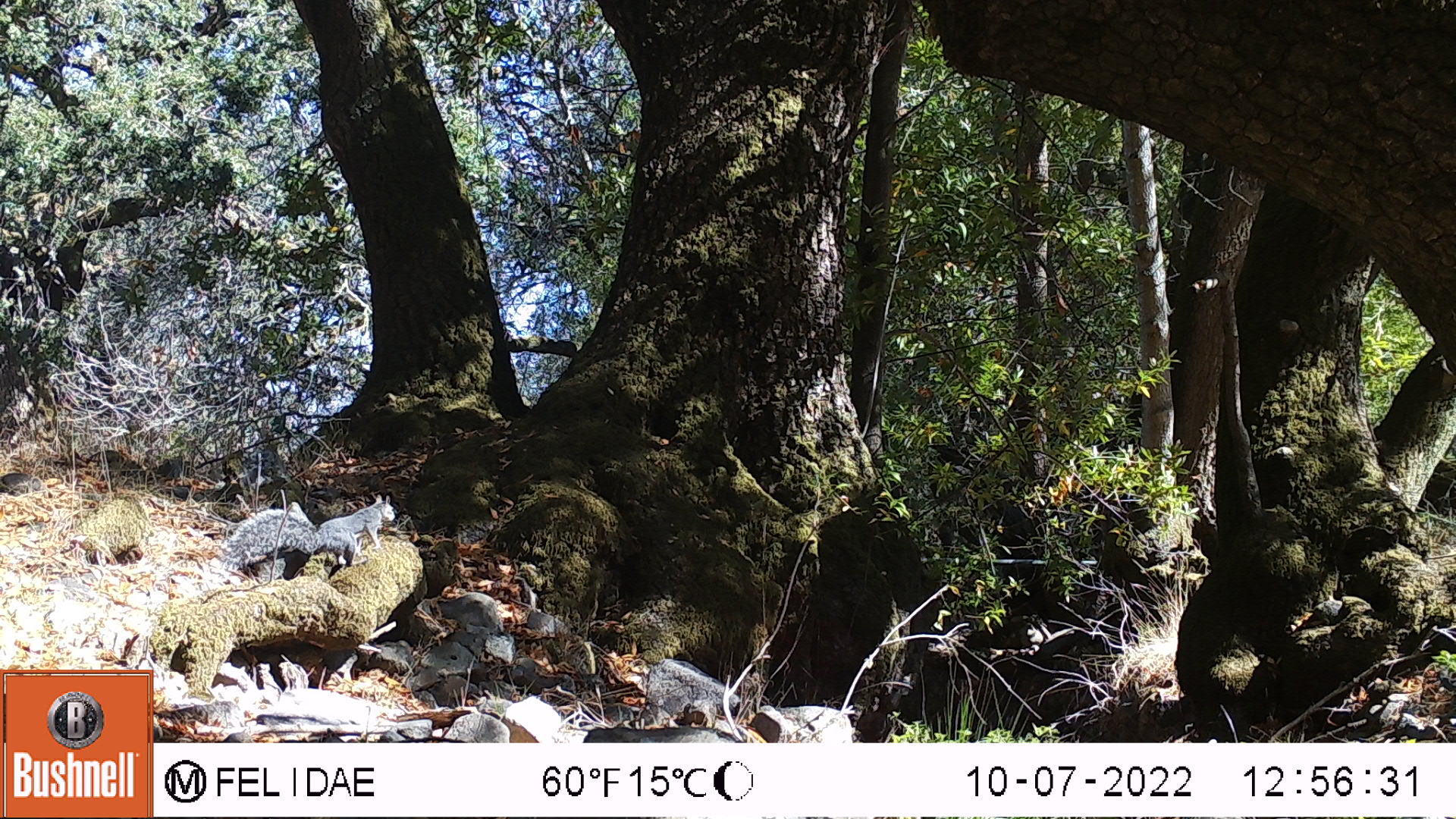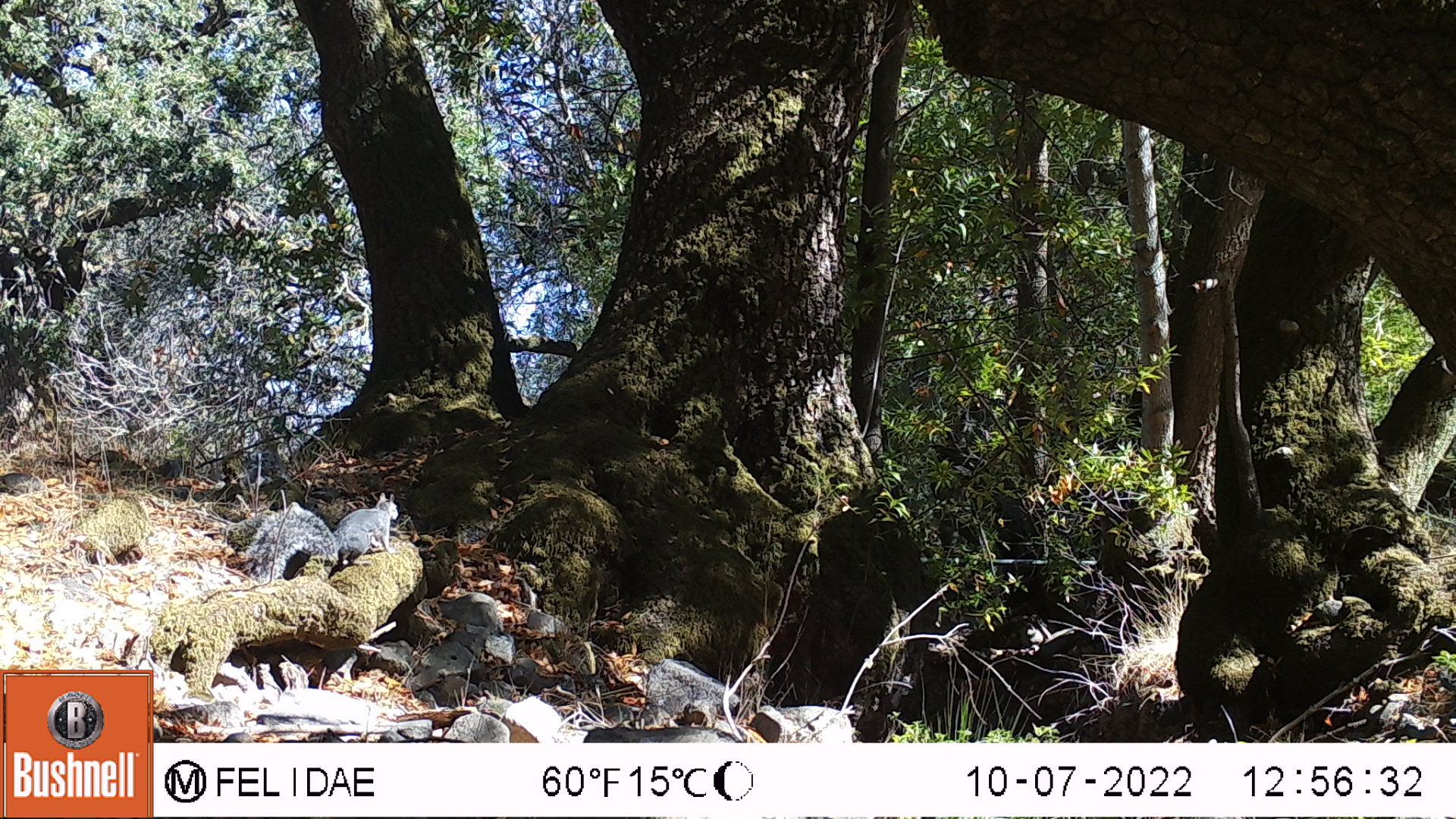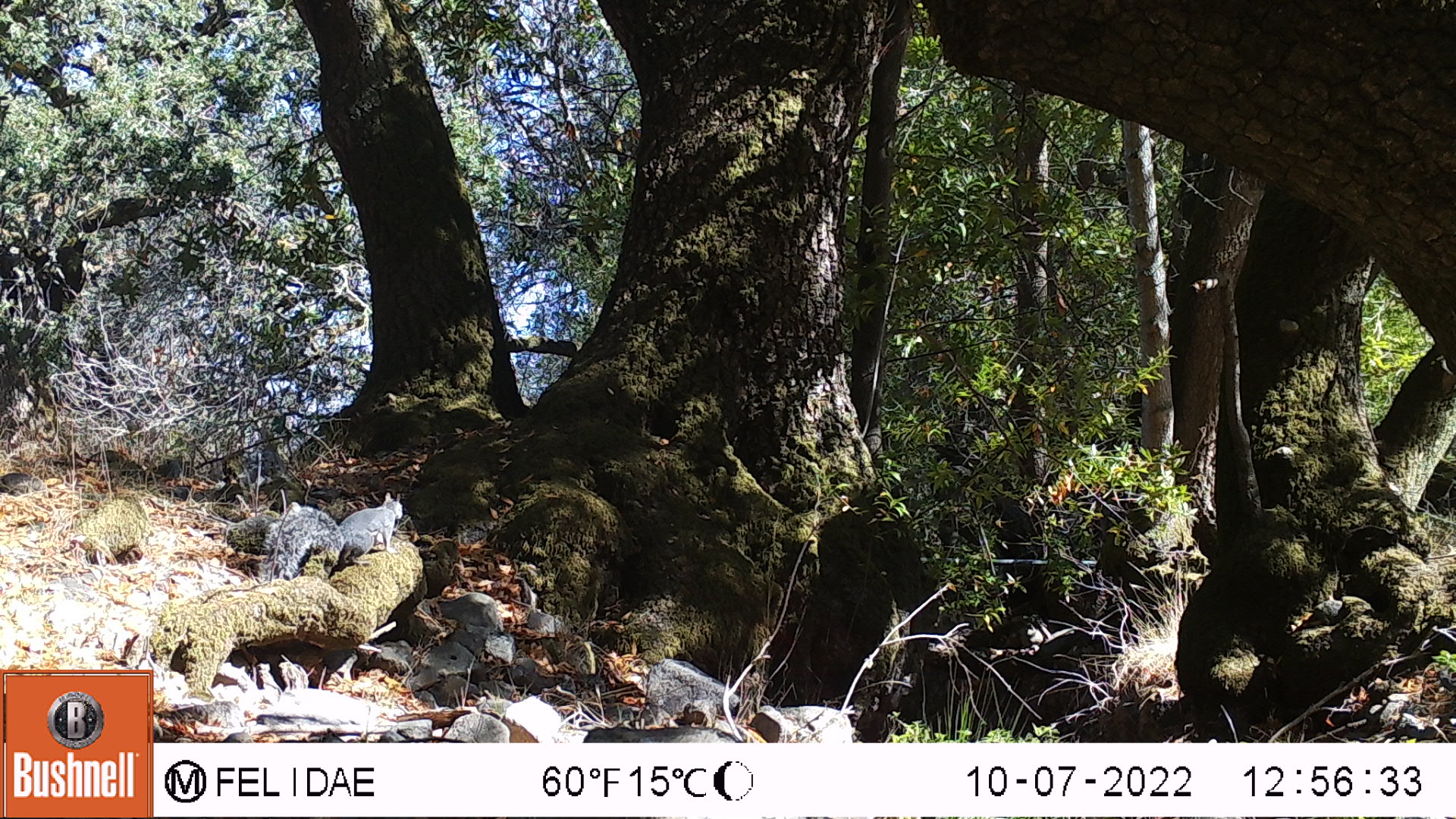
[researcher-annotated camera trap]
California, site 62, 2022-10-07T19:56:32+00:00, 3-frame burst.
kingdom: Animalia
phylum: Chordata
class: Mammalia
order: Rodentia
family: Sciuridae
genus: Sciurus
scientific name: Sciurus griseus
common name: western gray squirrel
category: western grey squirrel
Western grey squirrel (western gray squirrel) (Sciurus griseus).